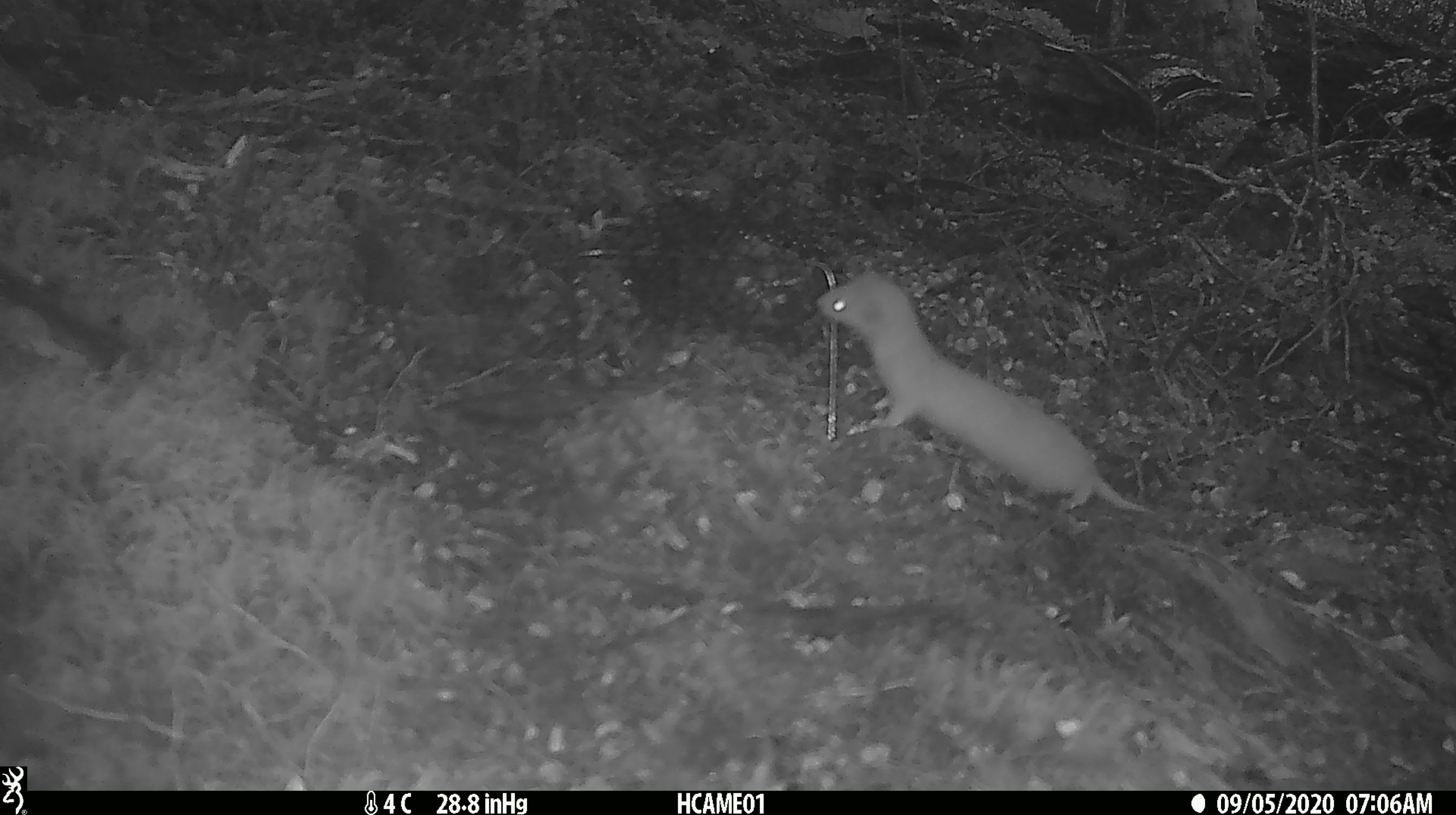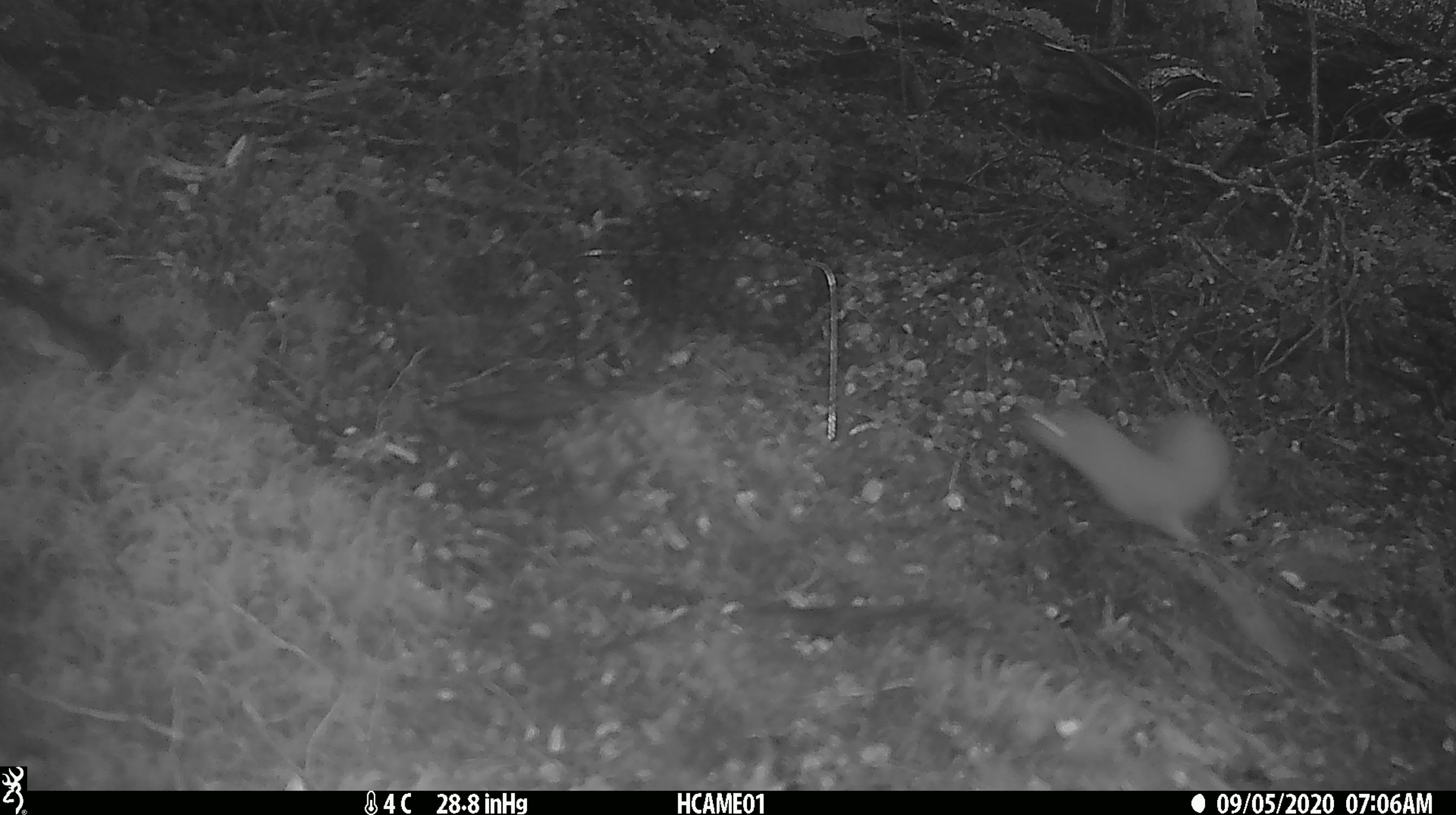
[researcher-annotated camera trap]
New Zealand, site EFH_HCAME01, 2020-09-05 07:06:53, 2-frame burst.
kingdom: Animalia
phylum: Chordata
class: Mammalia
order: Carnivora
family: Mustelidae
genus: Mustela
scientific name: Mustela nivalis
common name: least weasel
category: weasel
Weasel (least weasel) (Mustela nivalis).